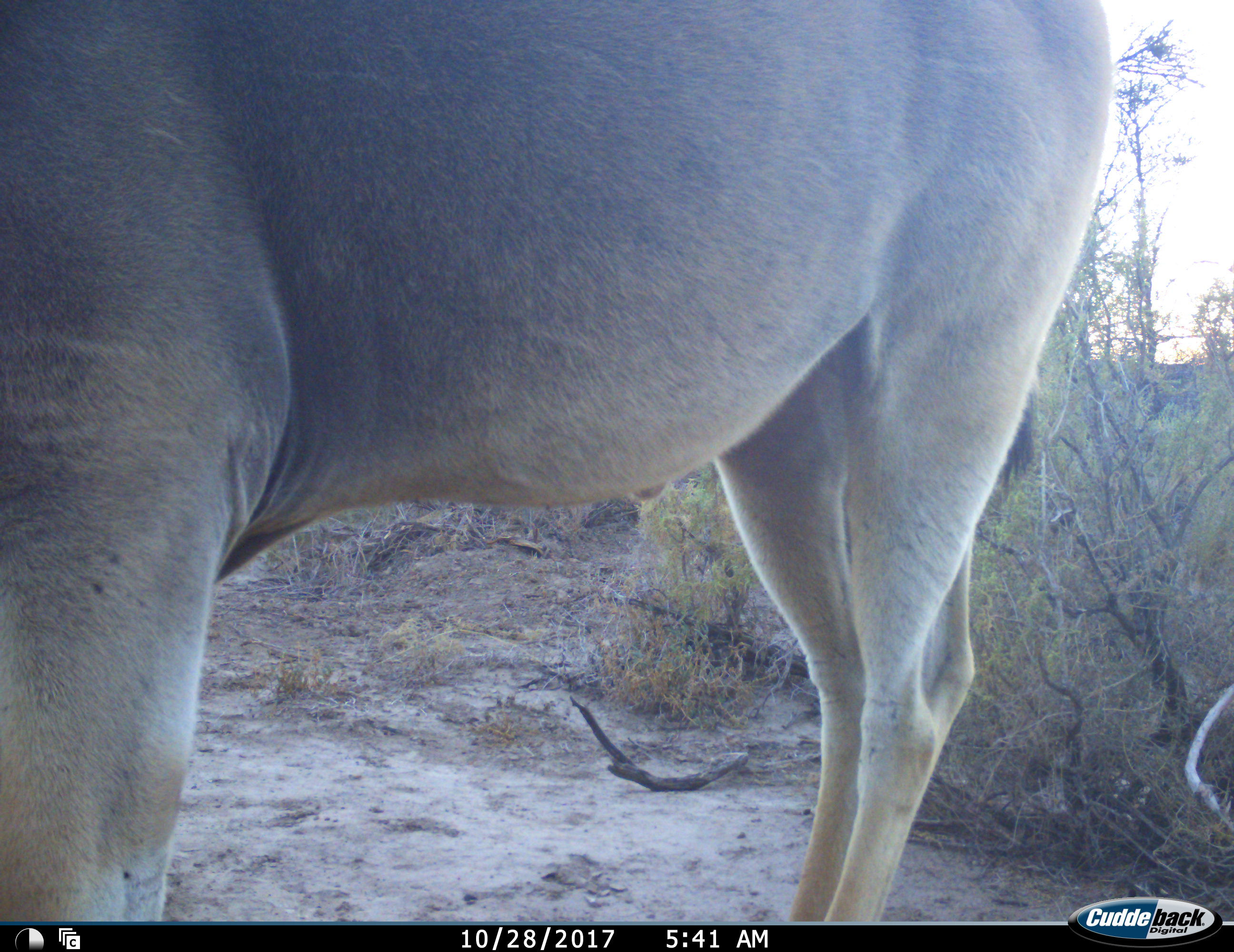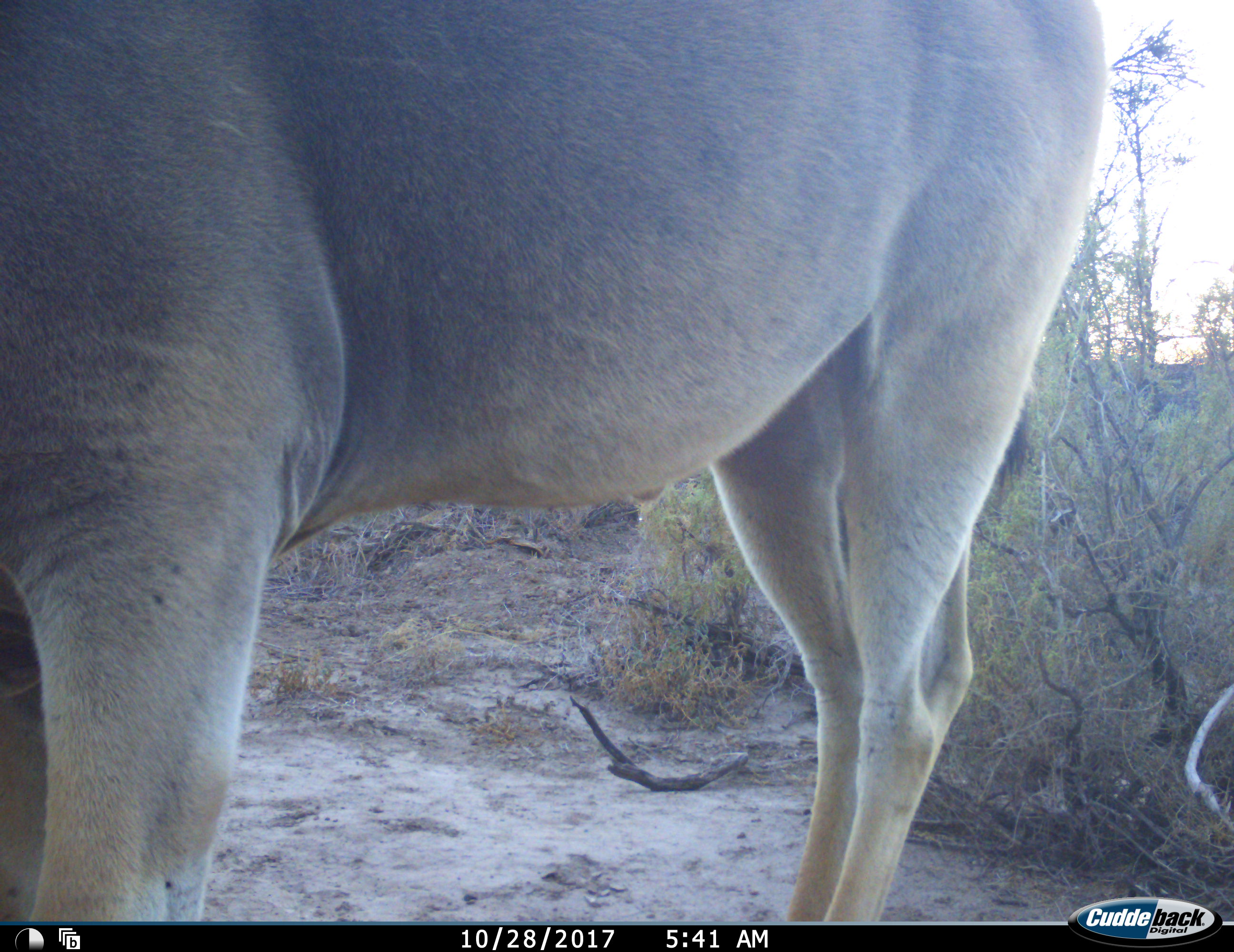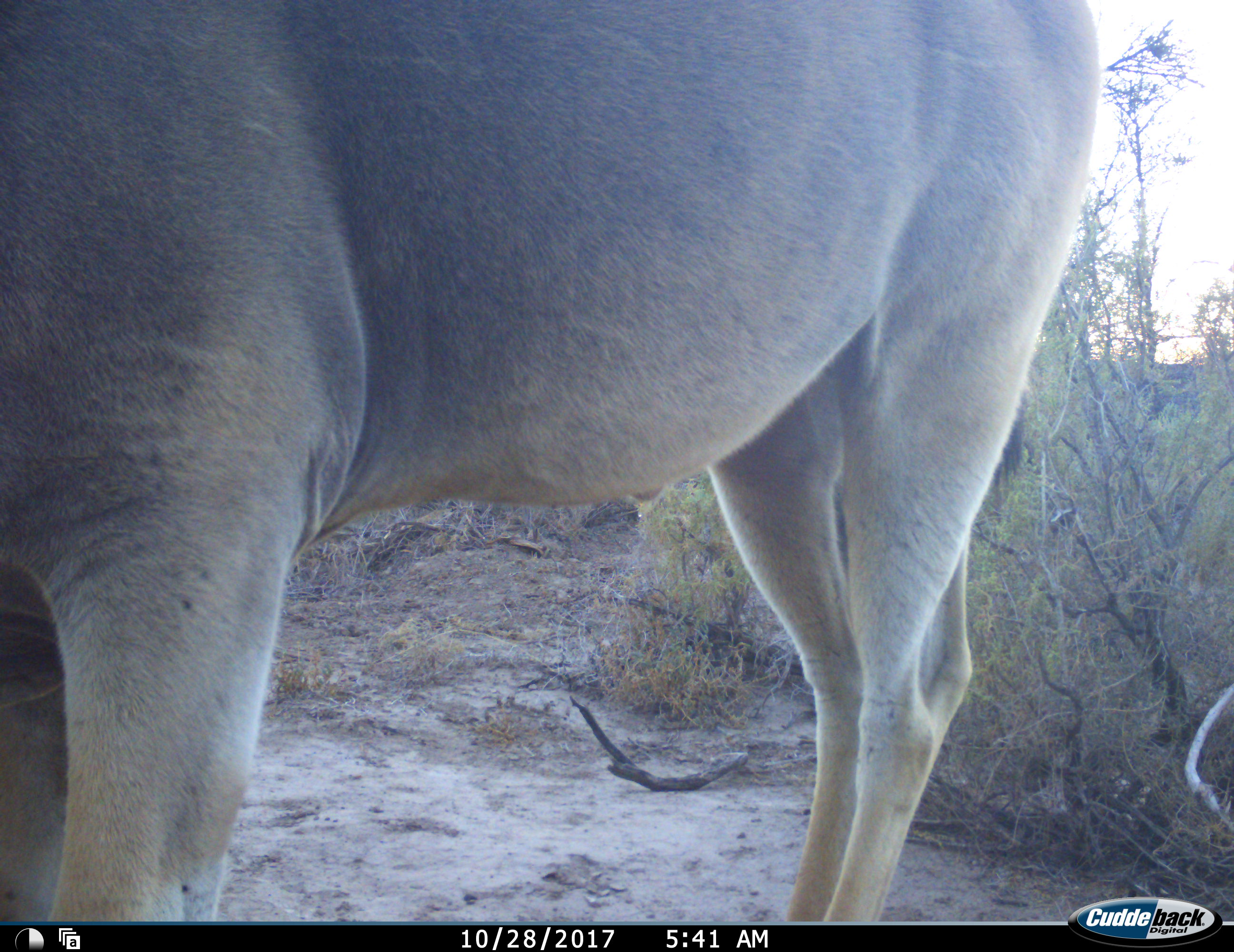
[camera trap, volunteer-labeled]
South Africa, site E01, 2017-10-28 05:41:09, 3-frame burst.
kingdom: Animalia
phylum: Chordata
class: Mammalia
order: Artiodactyla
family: Bovidae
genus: Tragelaphus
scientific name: Tragelaphus oryx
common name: eland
Eland (Tragelaphus oryx), count 1. Behavior (volunteer vote fractions): standing 67%, resting 0%, moving 17%, interacting 0%. Young present (vote fraction): 0%. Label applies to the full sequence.